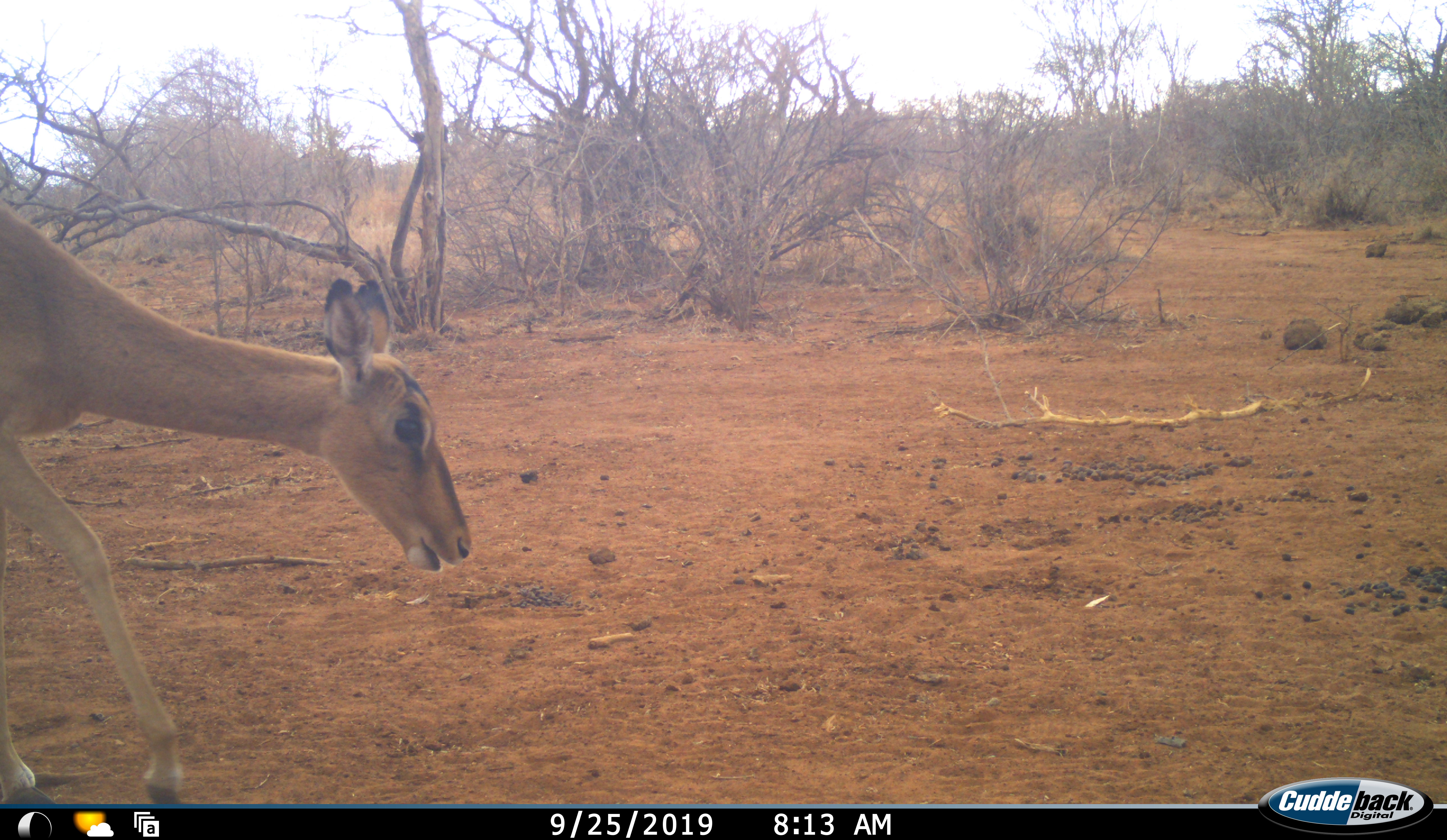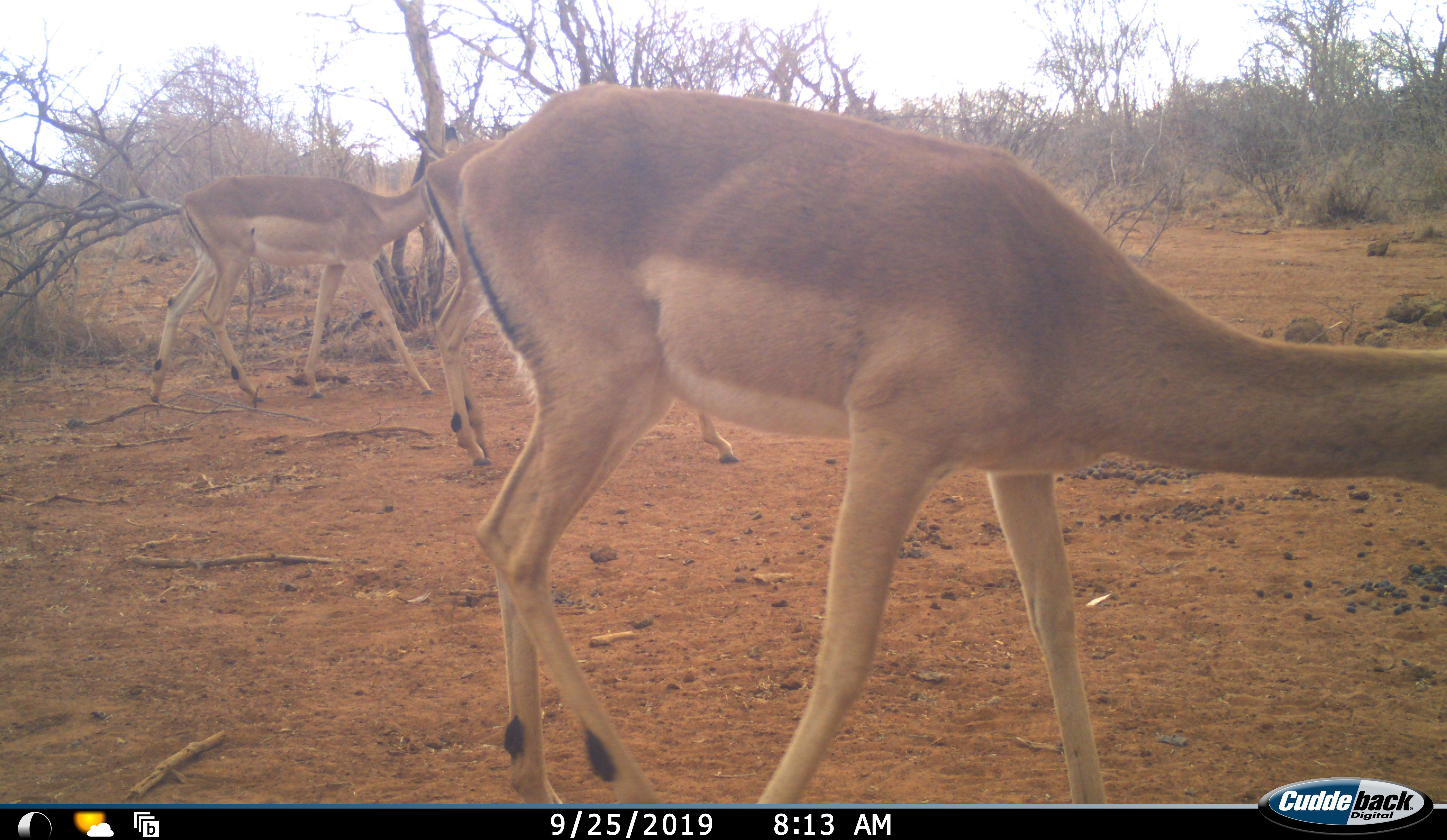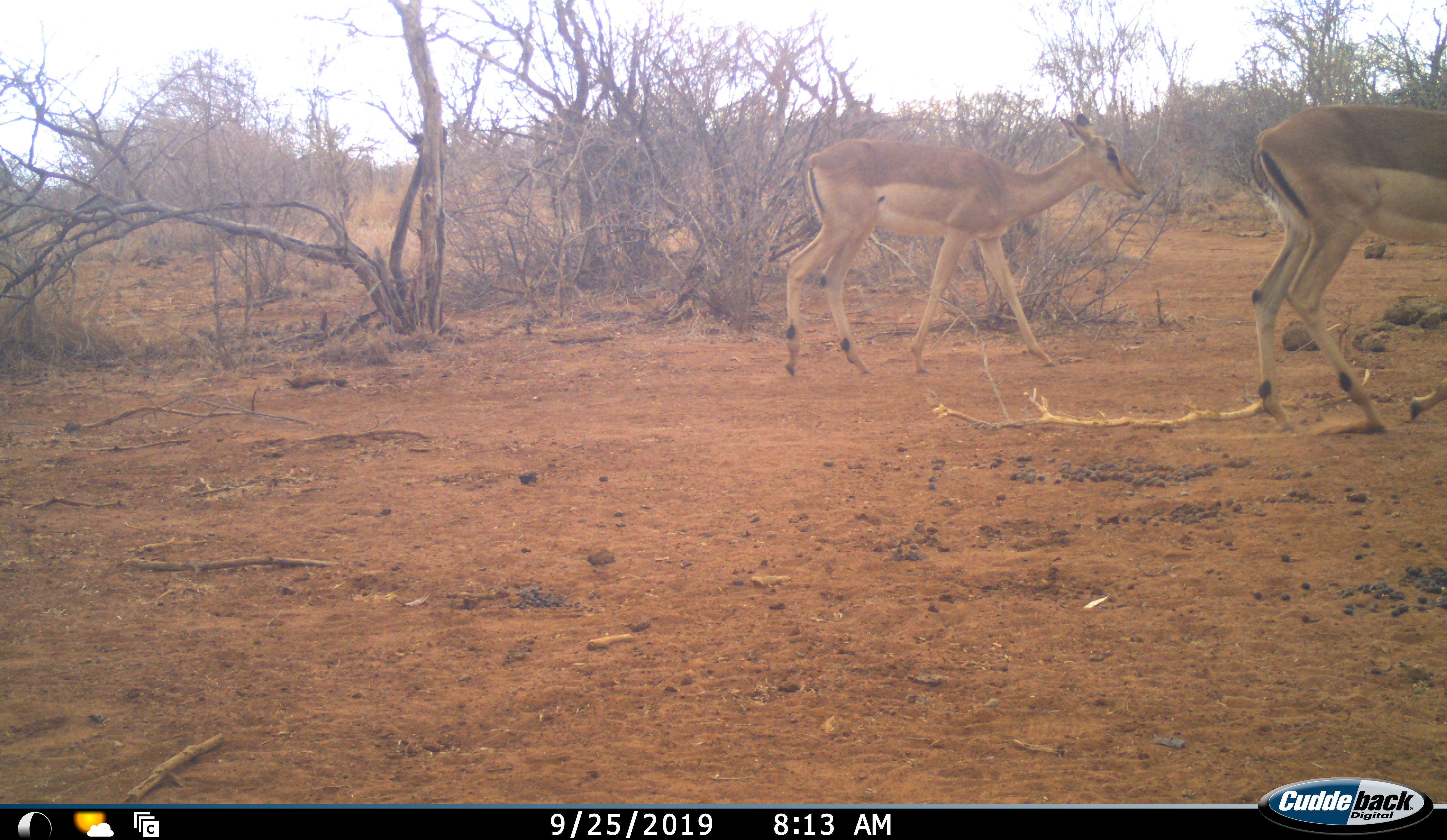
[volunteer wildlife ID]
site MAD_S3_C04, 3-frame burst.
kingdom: Animalia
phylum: Chordata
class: Mammalia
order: Artiodactyla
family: Bovidae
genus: Aepyceros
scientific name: Aepyceros melampus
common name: impala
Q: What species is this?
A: Impala (Aepyceros melampus).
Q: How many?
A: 3.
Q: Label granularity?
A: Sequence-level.